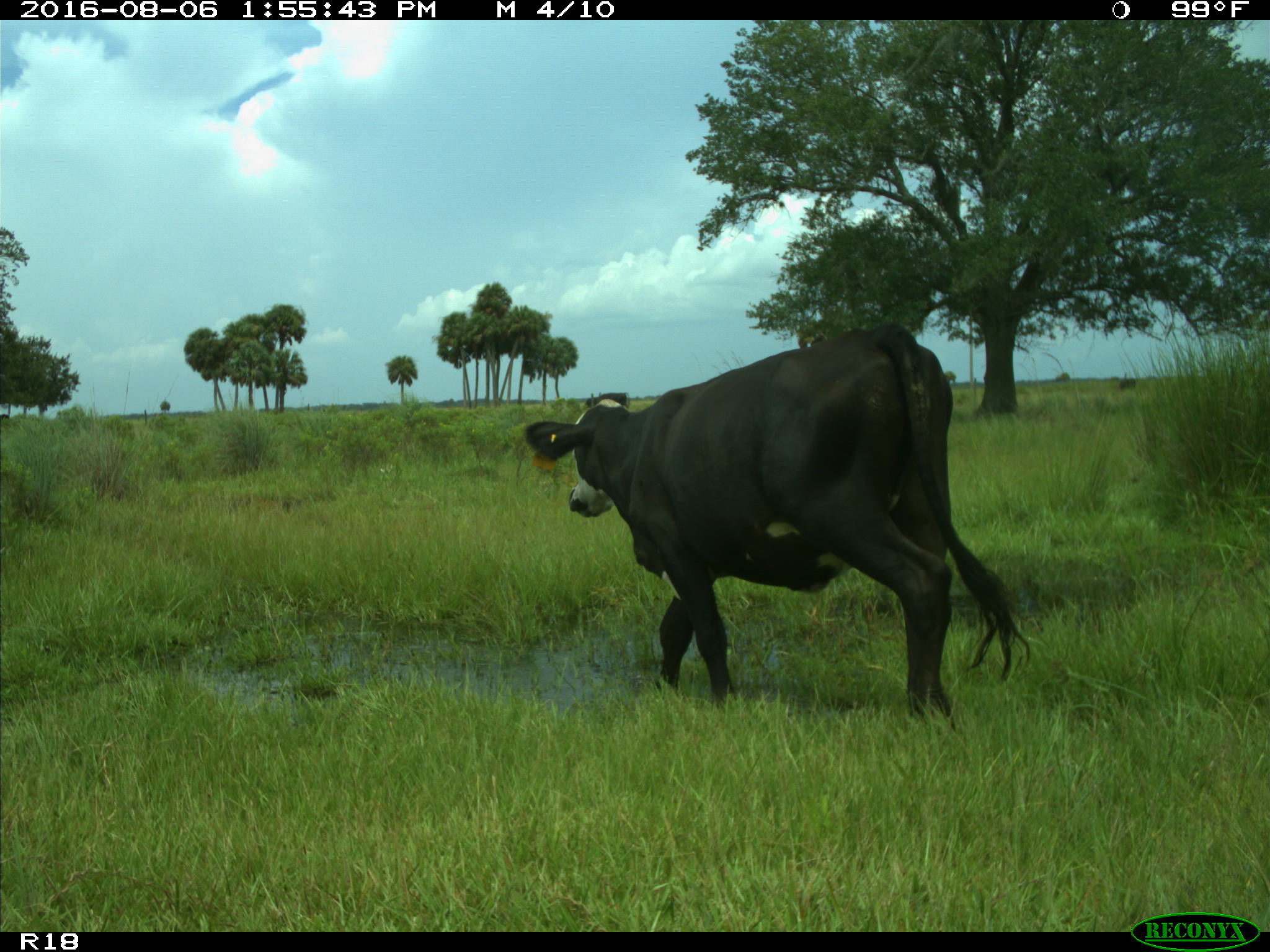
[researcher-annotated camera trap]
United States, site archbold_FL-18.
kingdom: Animalia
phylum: Chordata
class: Mammalia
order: Artiodactyla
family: Bovidae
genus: Bos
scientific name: Bos taurus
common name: domestic cow